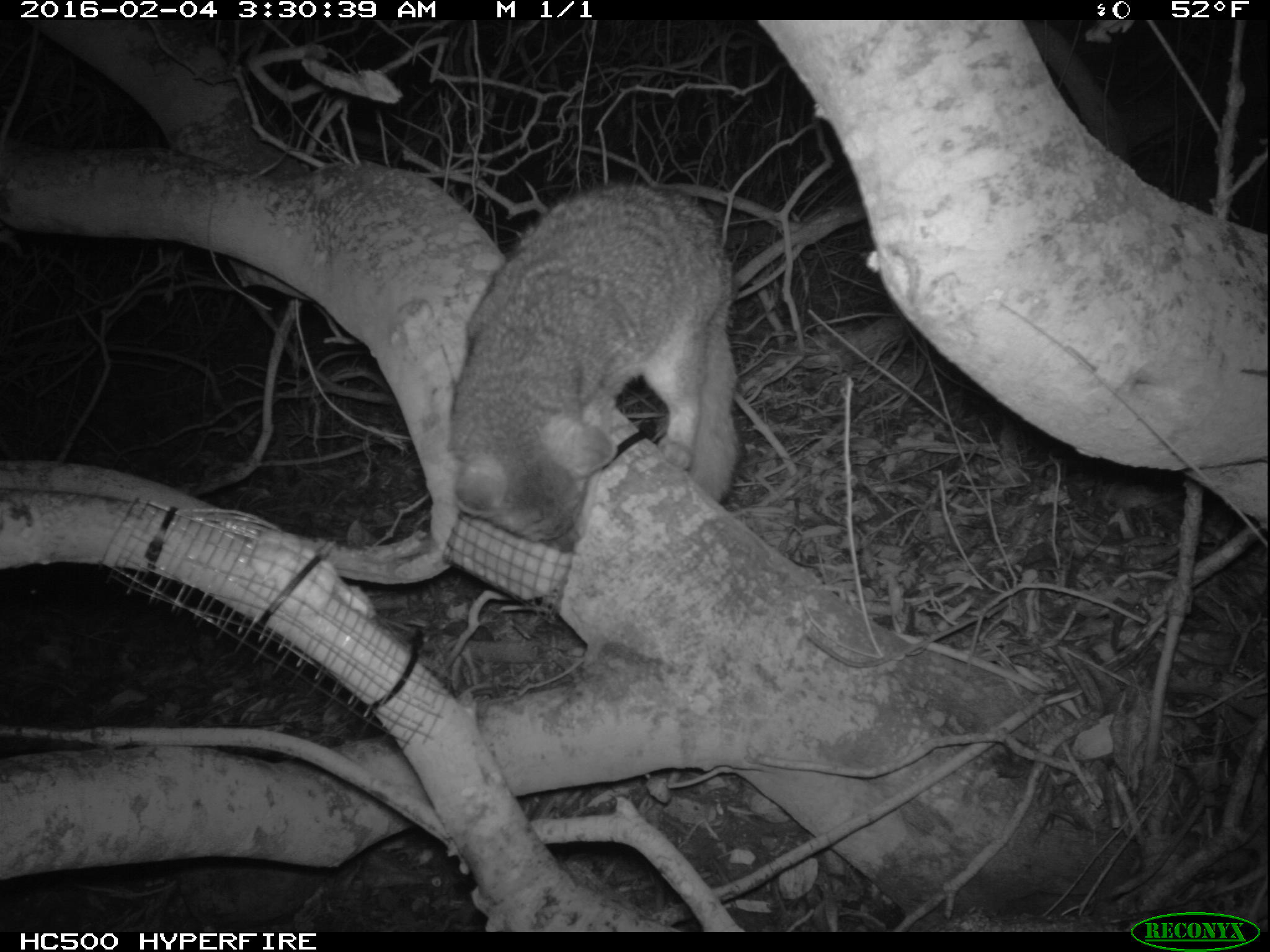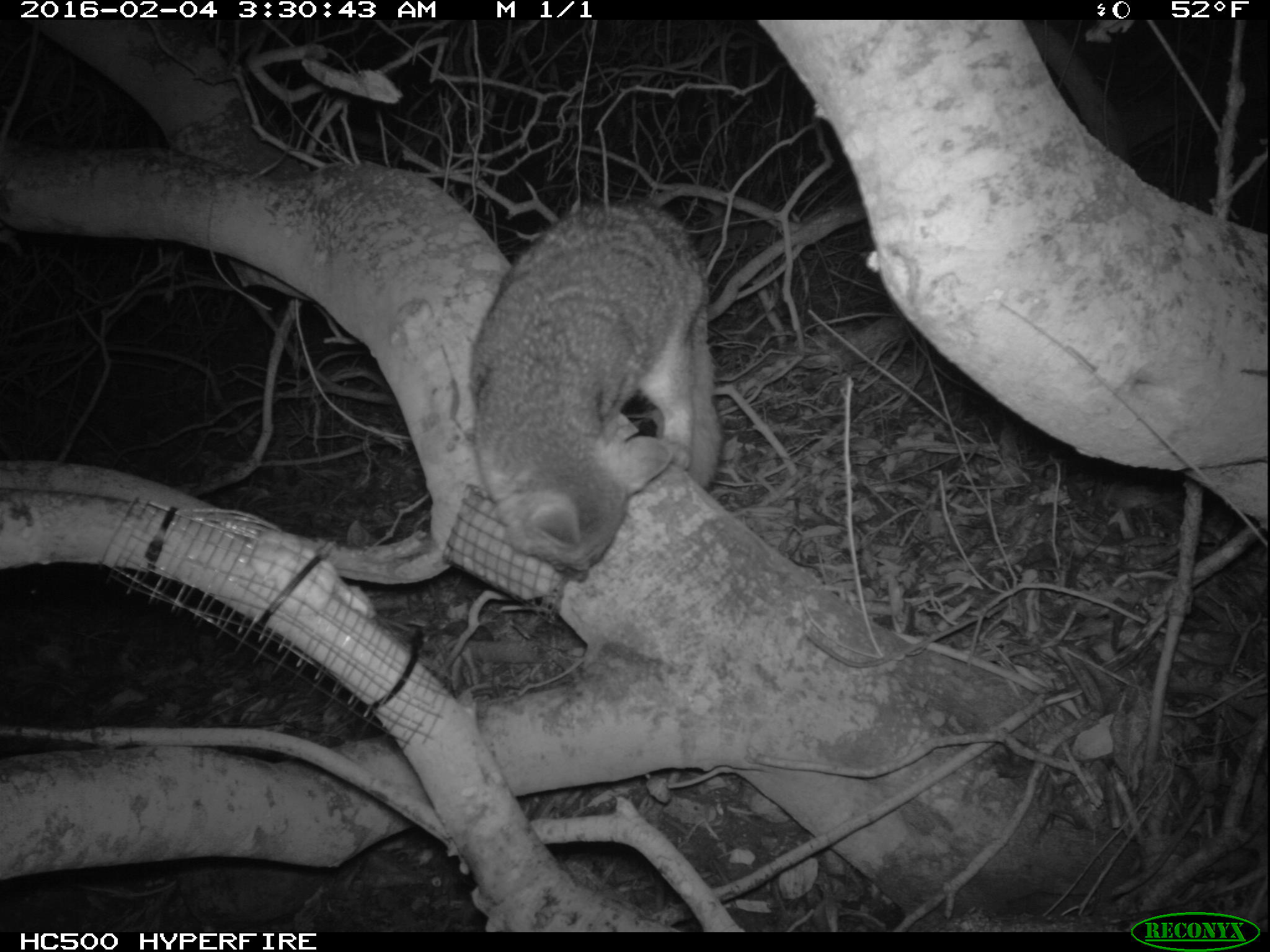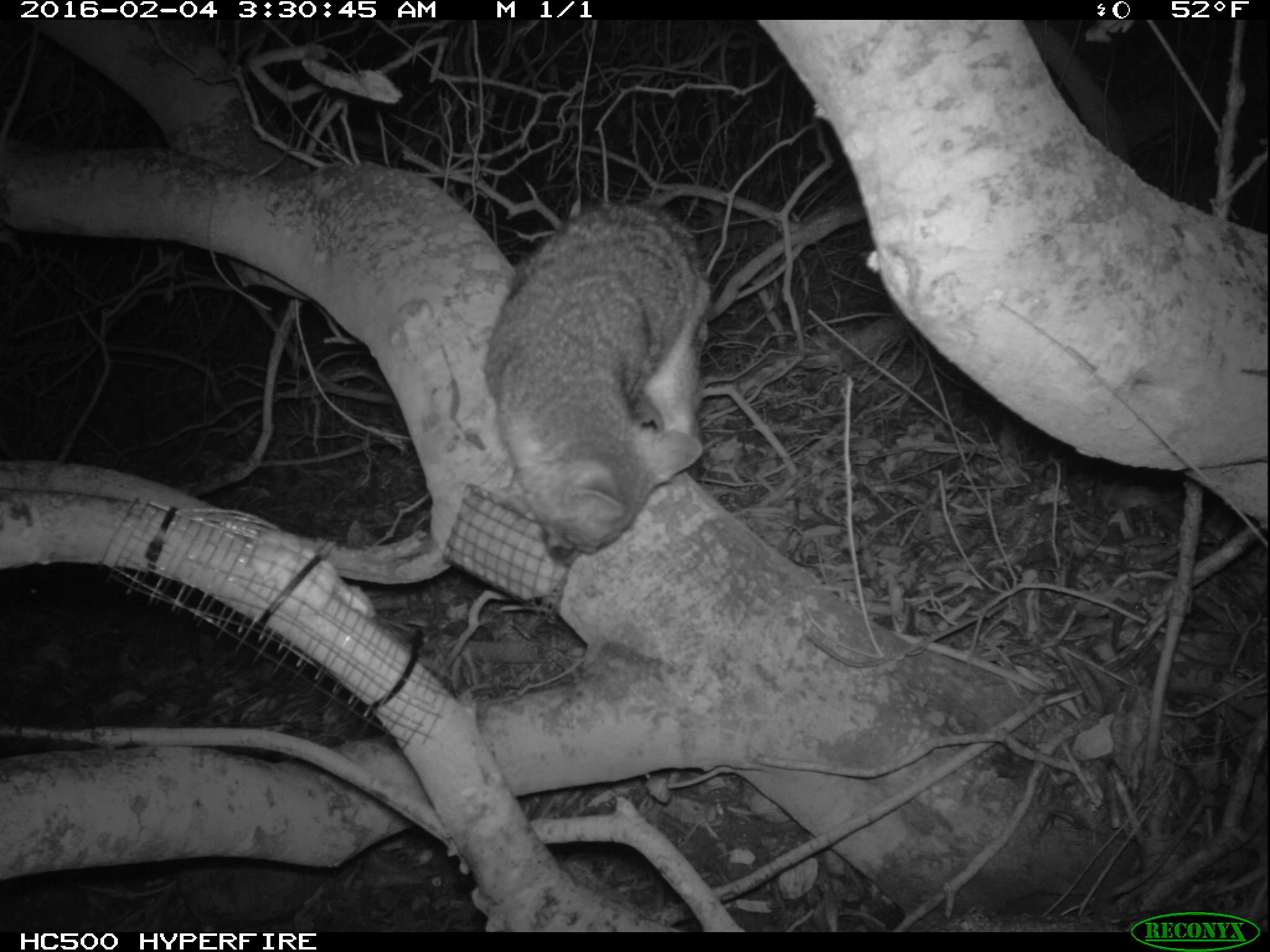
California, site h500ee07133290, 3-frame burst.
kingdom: Animalia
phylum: Chordata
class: Mammalia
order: Carnivora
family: Canidae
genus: Urocyon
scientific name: Urocyon littoralis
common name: island fox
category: fox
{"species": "fox (island fox) (Urocyon littoralis)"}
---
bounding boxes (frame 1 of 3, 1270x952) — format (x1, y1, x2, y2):
fox: (446, 177, 743, 553)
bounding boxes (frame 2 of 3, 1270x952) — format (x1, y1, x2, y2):
fox: (468, 200, 724, 584)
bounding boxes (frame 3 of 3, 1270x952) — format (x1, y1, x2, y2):
fox: (484, 202, 713, 568)